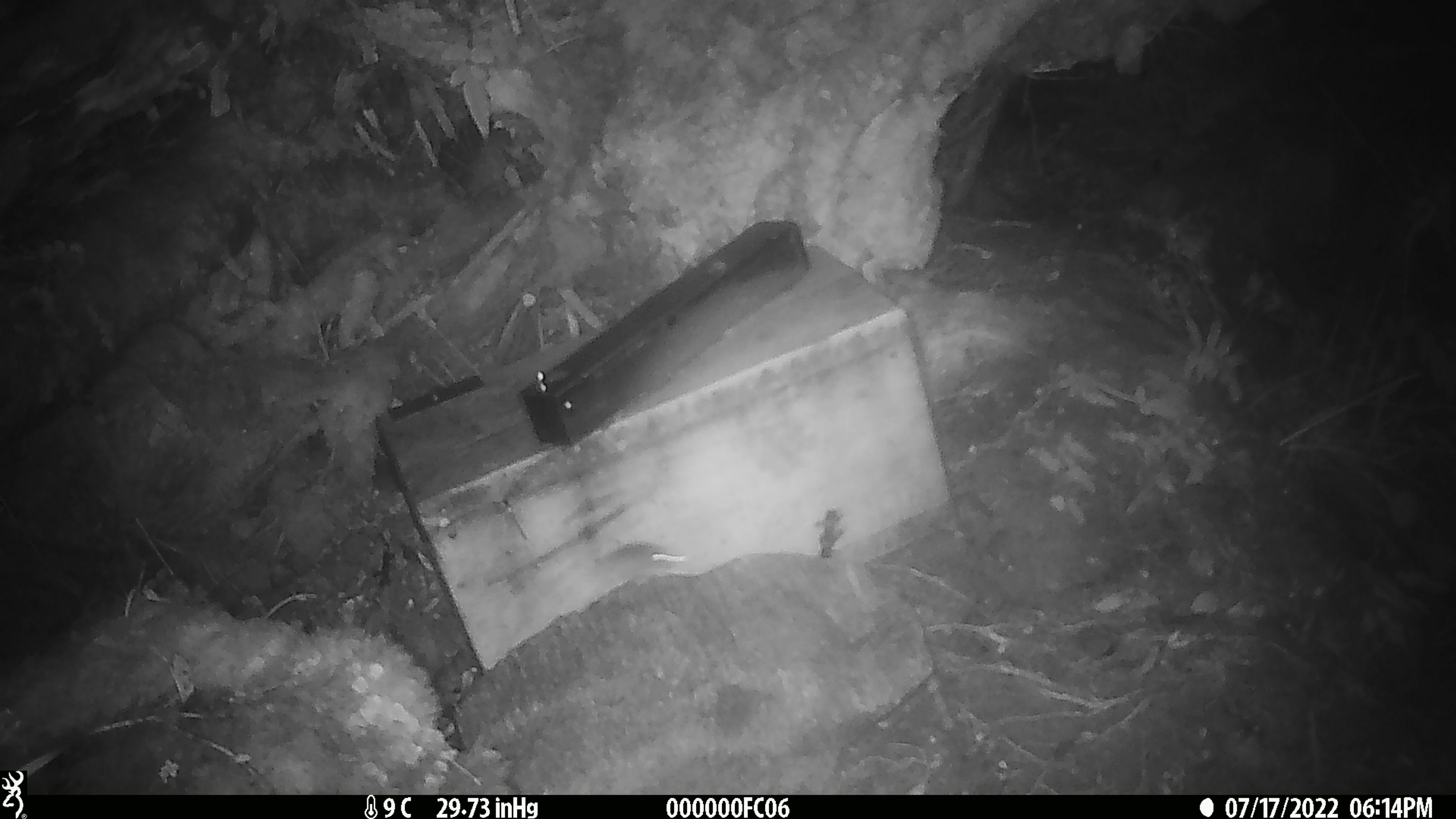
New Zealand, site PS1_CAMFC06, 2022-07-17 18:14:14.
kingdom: Animalia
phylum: Chordata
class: Mammalia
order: Rodentia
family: Muridae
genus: Mus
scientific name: Mus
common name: mouse